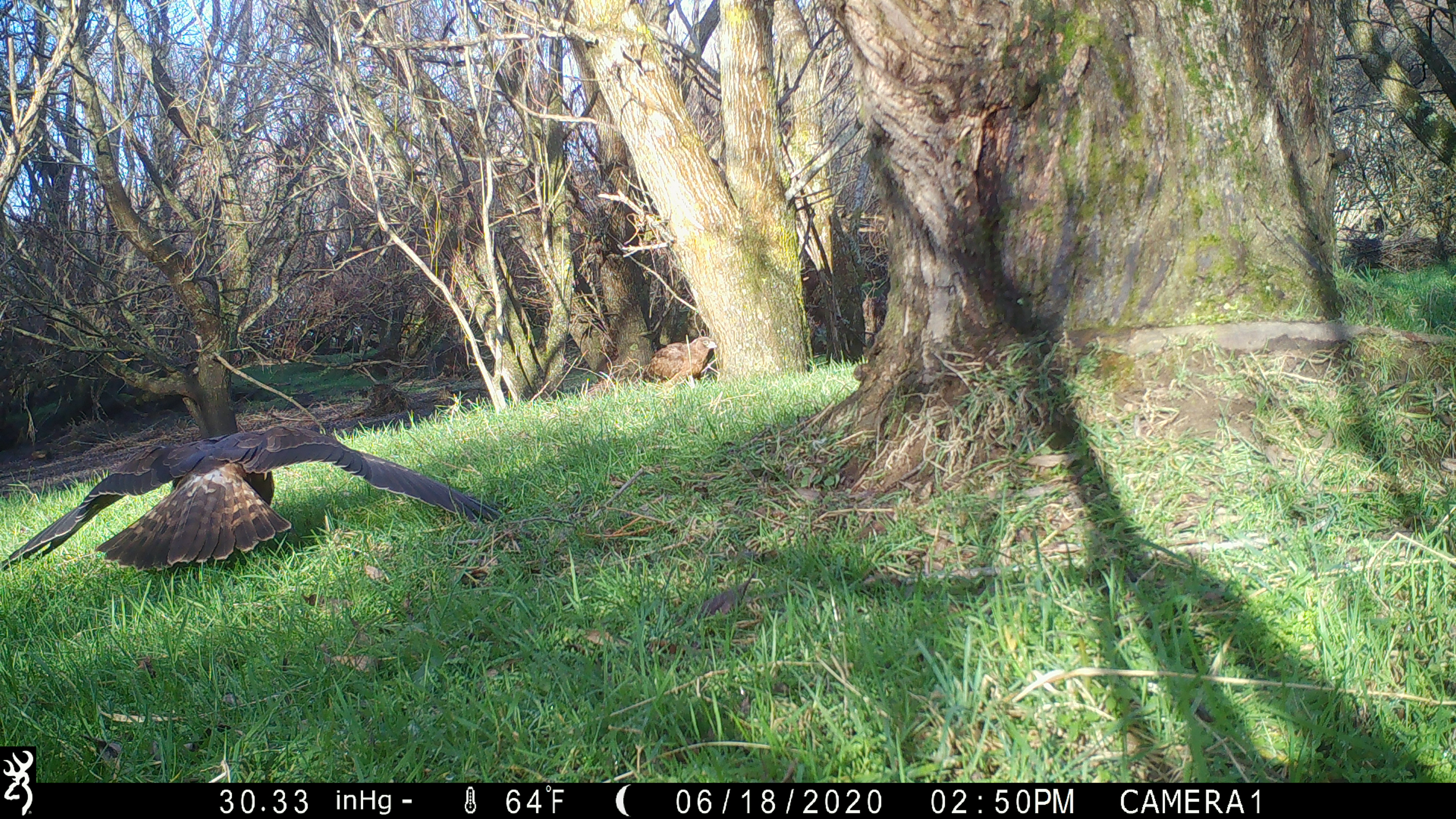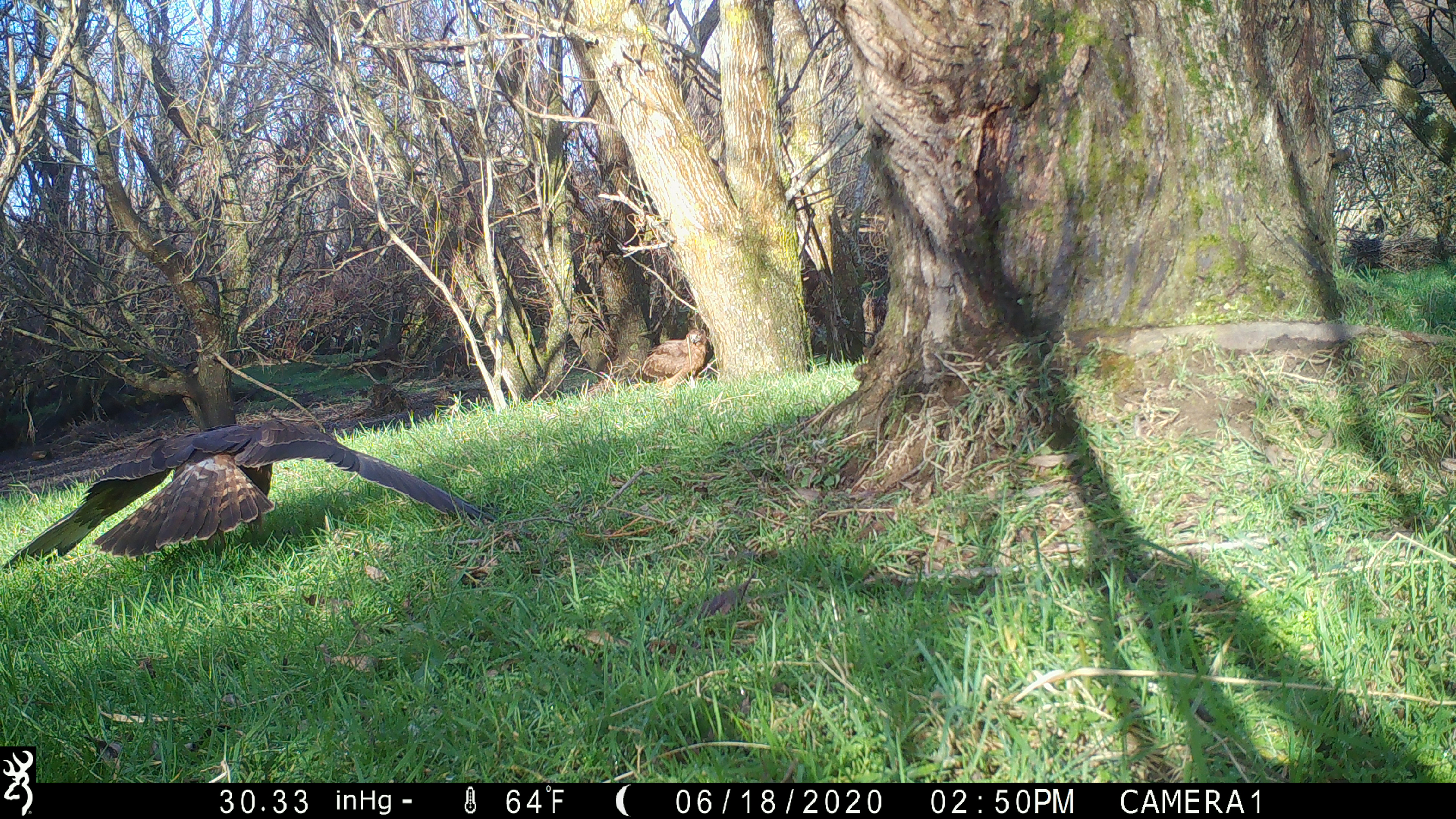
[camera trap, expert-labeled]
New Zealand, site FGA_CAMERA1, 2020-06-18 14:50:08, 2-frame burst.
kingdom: Animalia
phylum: Chordata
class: Aves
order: Accipitriformes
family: Accipitridae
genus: Circus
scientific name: Circus approximans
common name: swamp harrier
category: harrier